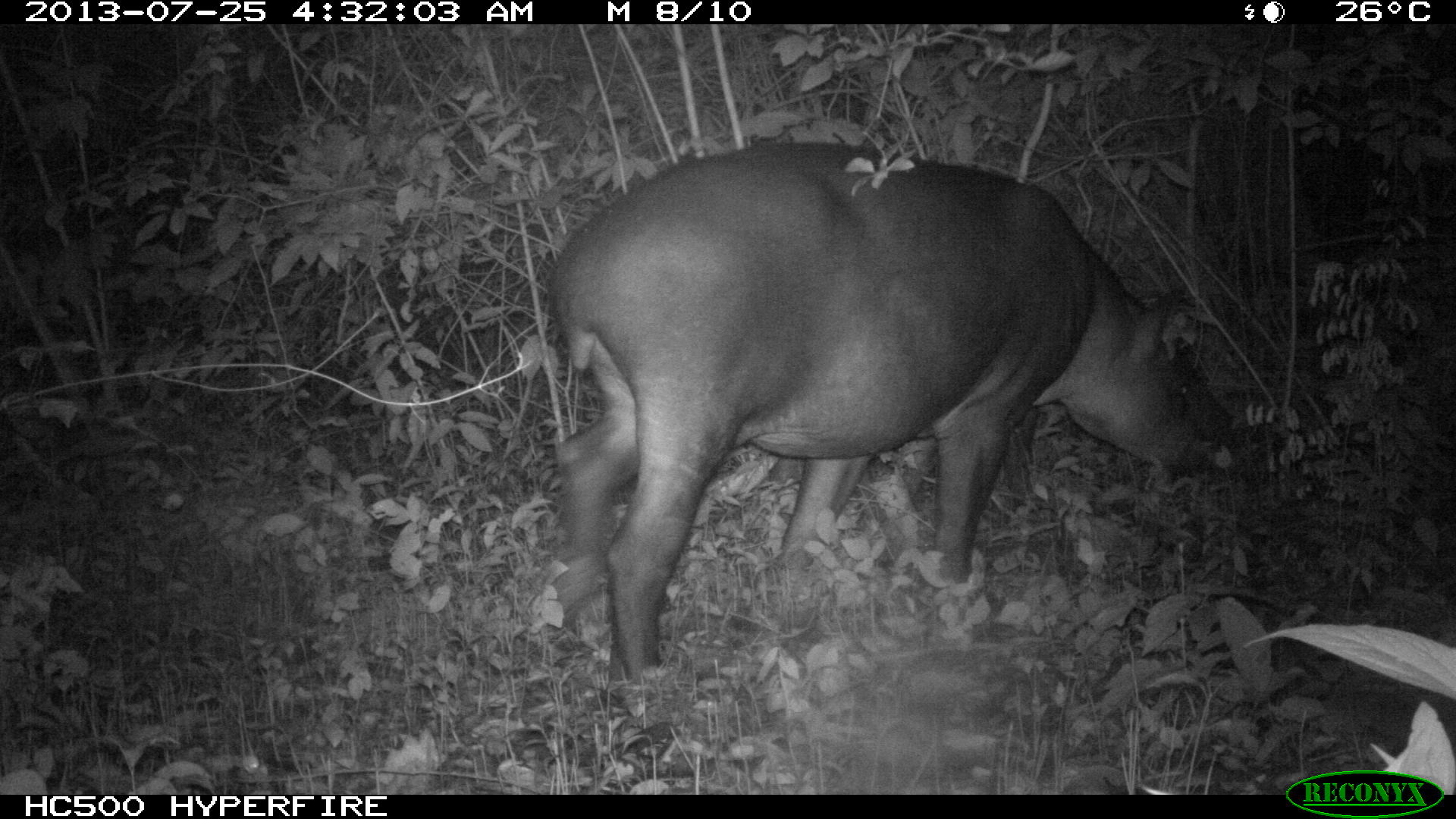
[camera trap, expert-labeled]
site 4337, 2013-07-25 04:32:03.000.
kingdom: Animalia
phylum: Chordata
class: Mammalia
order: Perissodactyla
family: Tapiridae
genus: Tapirus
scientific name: Tapirus bairdii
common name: baird's tapir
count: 2